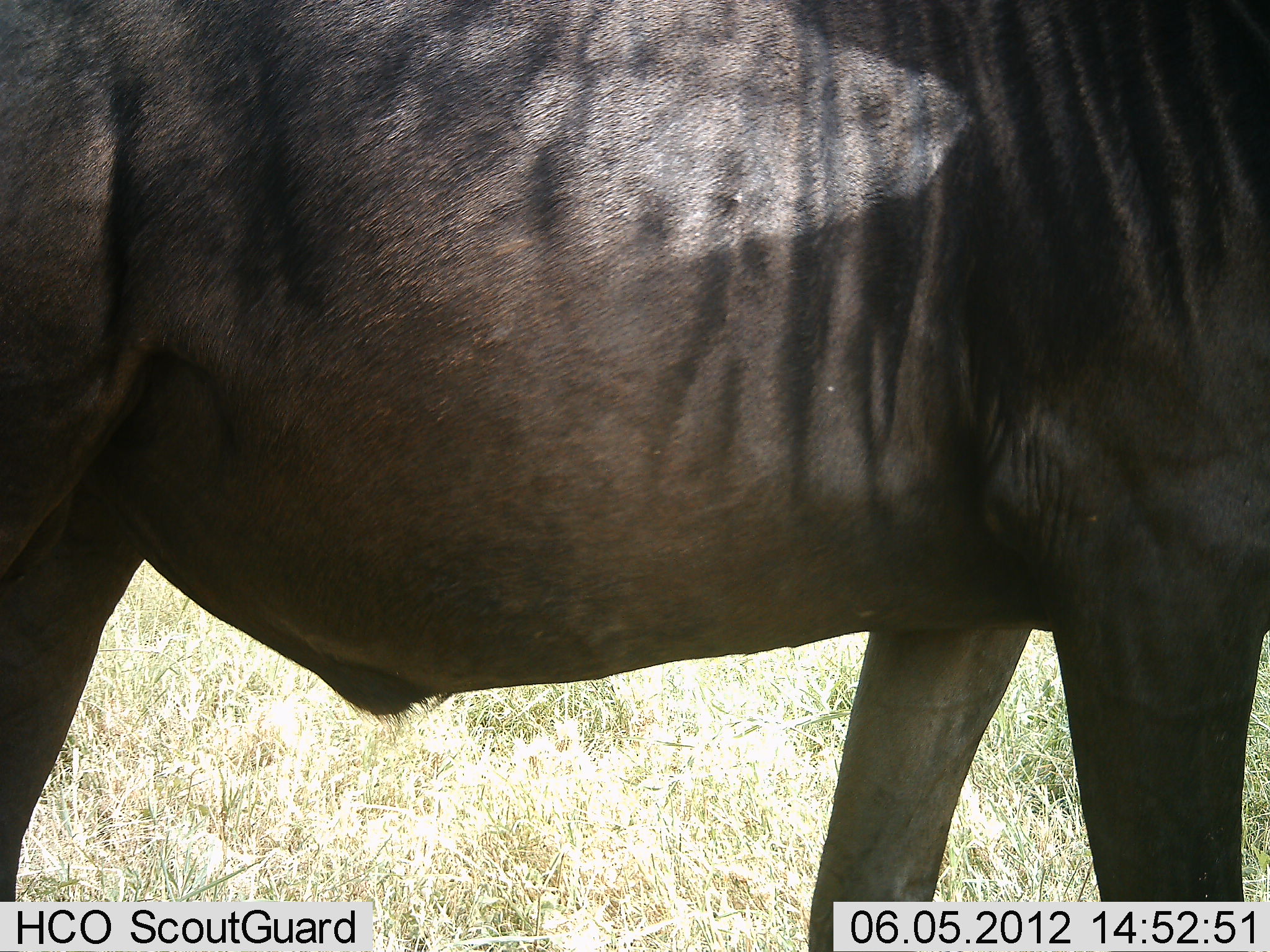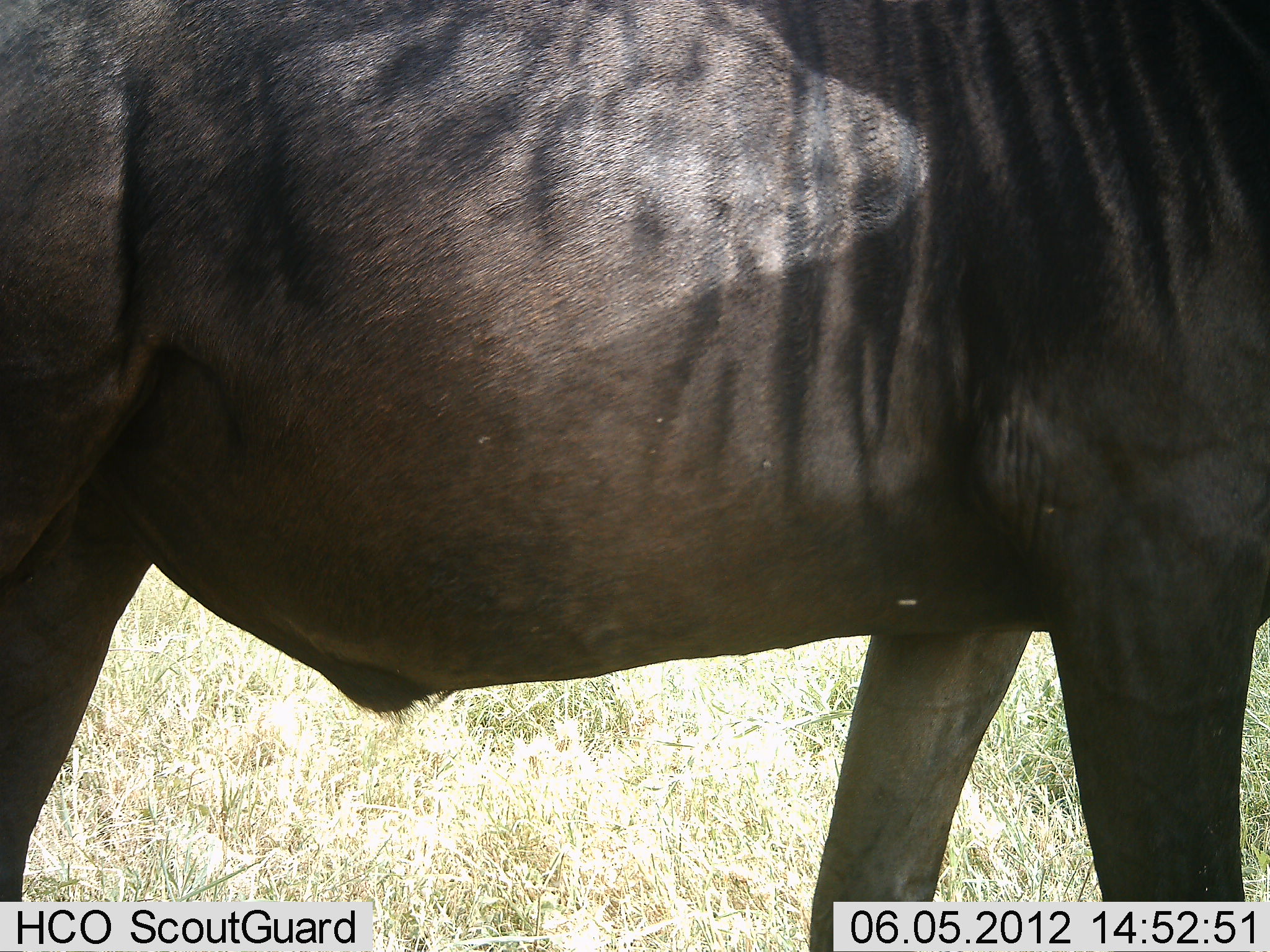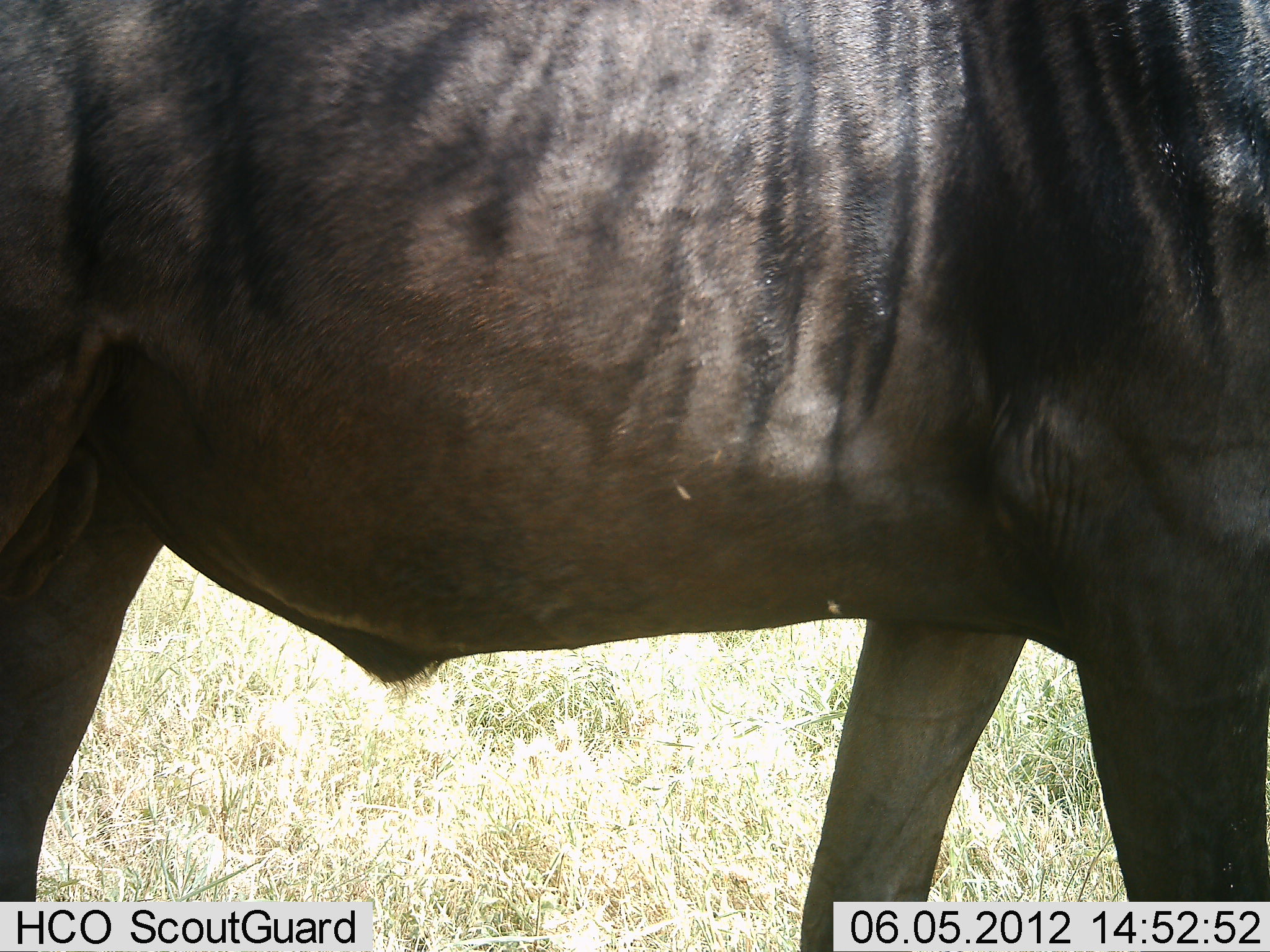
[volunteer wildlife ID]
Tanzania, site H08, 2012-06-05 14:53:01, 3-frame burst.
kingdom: Animalia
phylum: Chordata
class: Mammalia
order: Artiodactyla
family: Bovidae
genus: Connochaetes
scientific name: Connochaetes taurinus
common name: blue wildebeest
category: wildebeest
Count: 1.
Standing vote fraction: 90%.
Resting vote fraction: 0%.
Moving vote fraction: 10%.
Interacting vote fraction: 0%.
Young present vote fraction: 0%.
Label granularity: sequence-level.